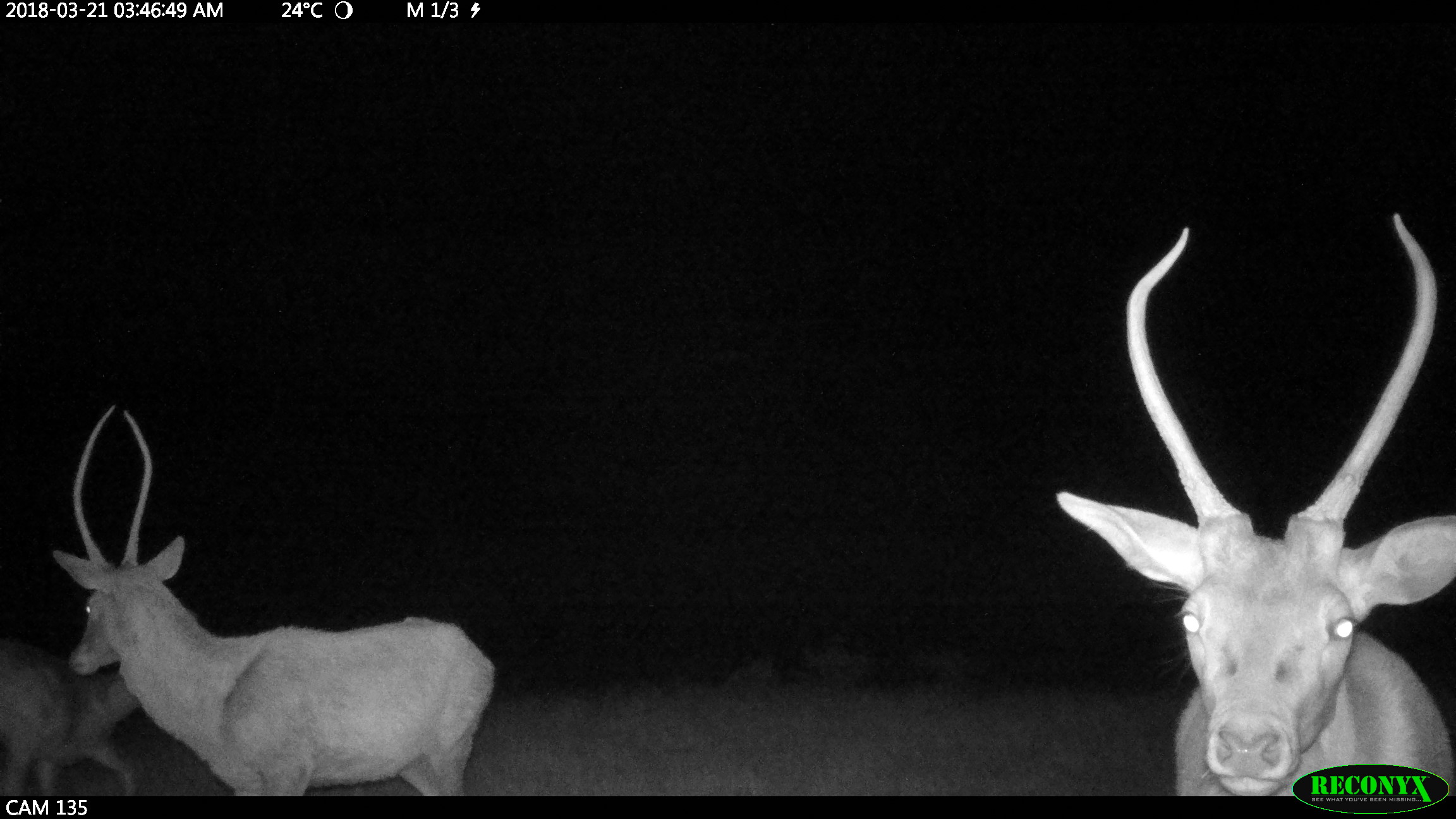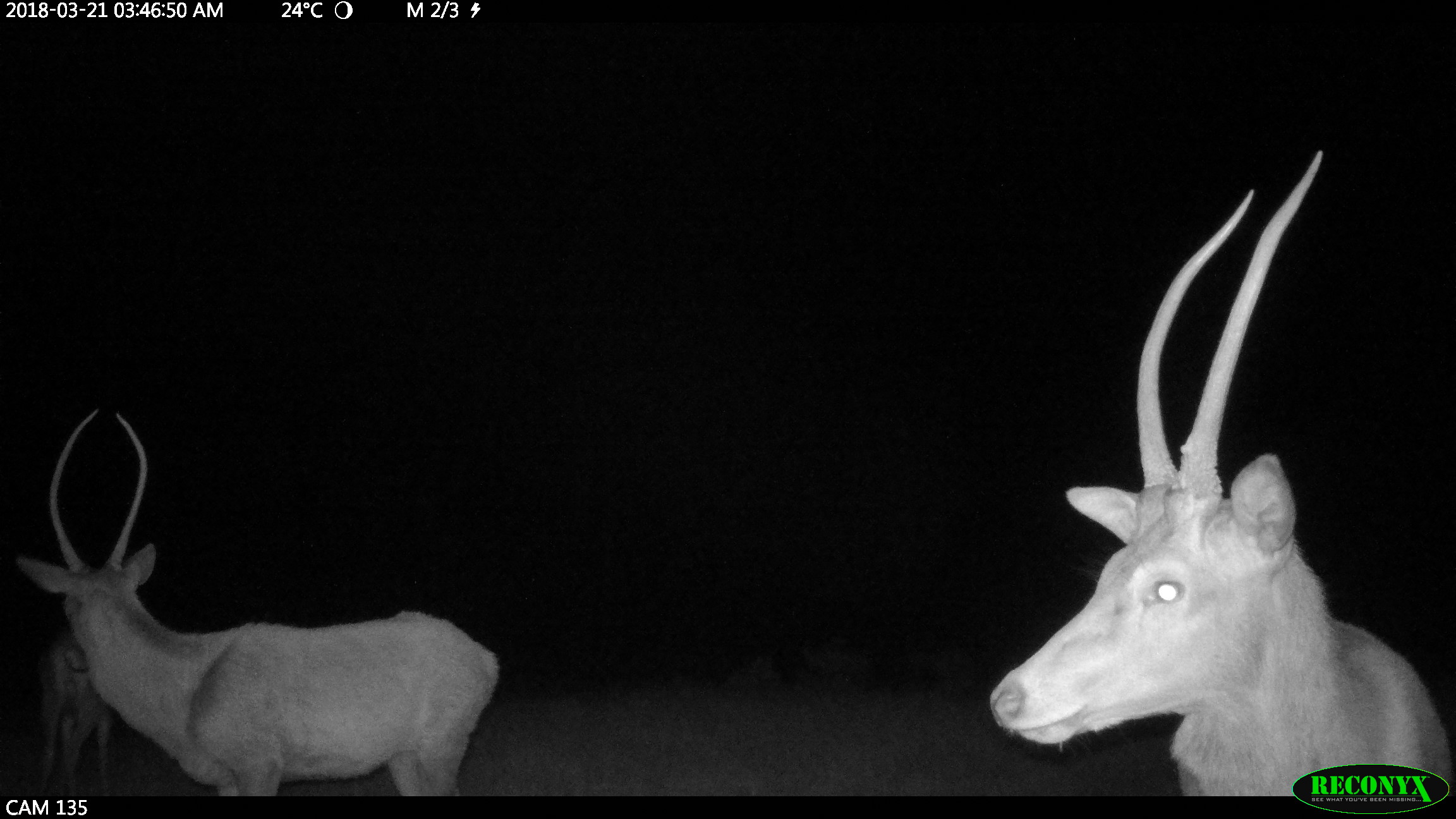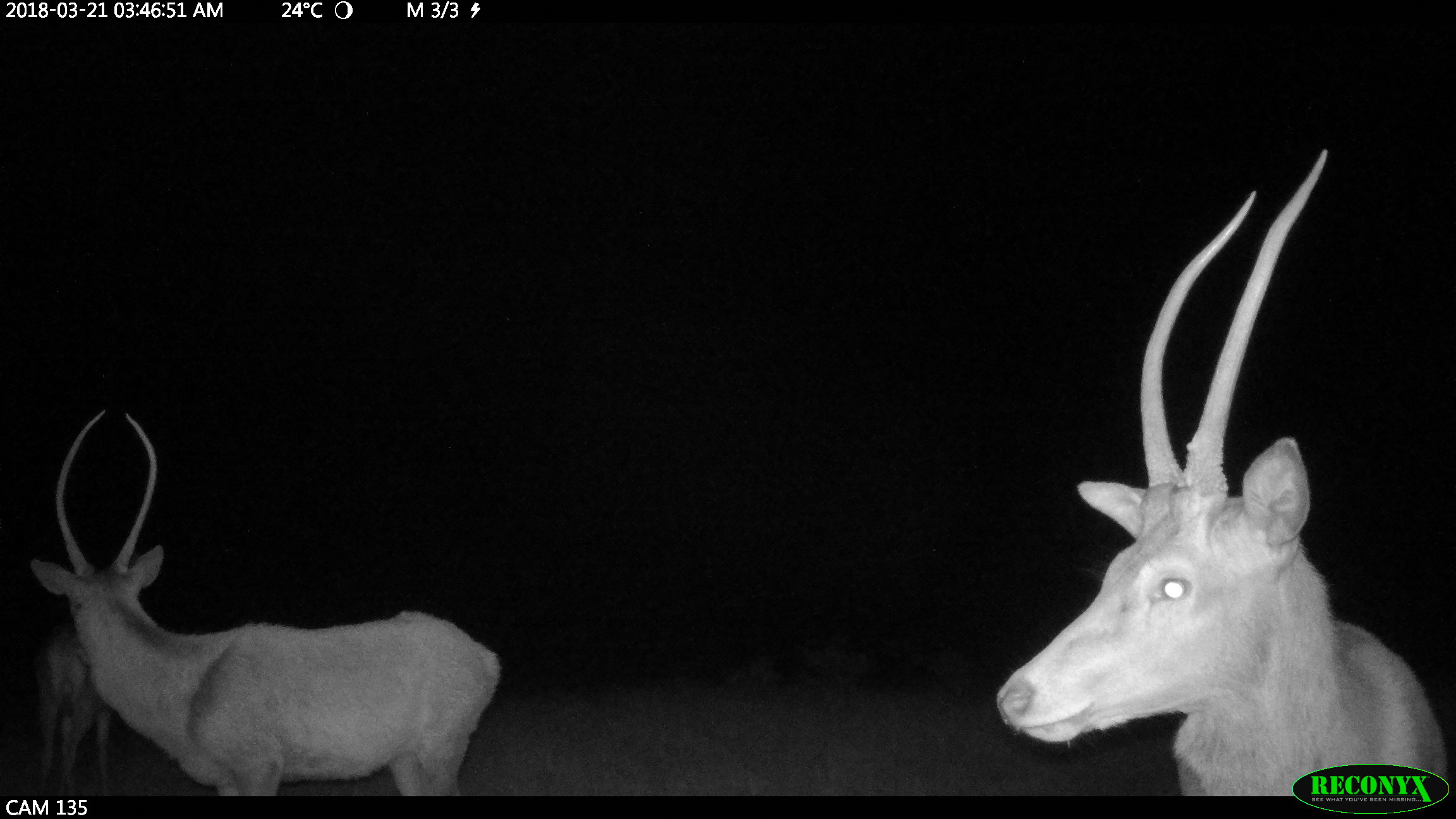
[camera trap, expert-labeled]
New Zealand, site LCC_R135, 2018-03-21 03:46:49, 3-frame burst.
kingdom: Animalia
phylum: Chordata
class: Mammalia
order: Artiodactyla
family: Cervidae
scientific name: Cervidae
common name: deer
Deer (Cervidae).